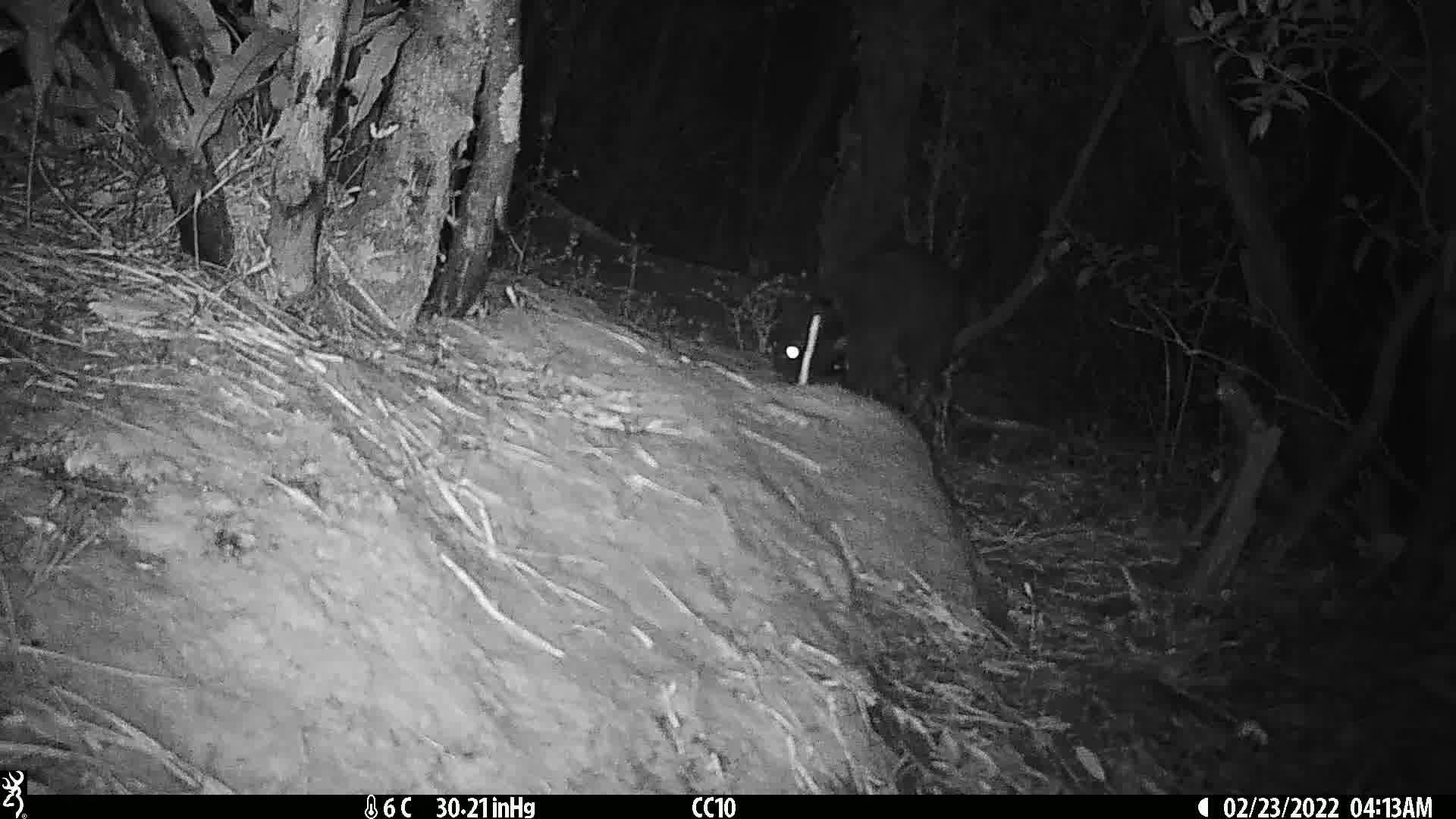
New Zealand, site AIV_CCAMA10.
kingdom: Animalia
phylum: Chordata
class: Mammalia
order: Carnivora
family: Felidae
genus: Felis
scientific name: Felis catus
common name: domestic cat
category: cat